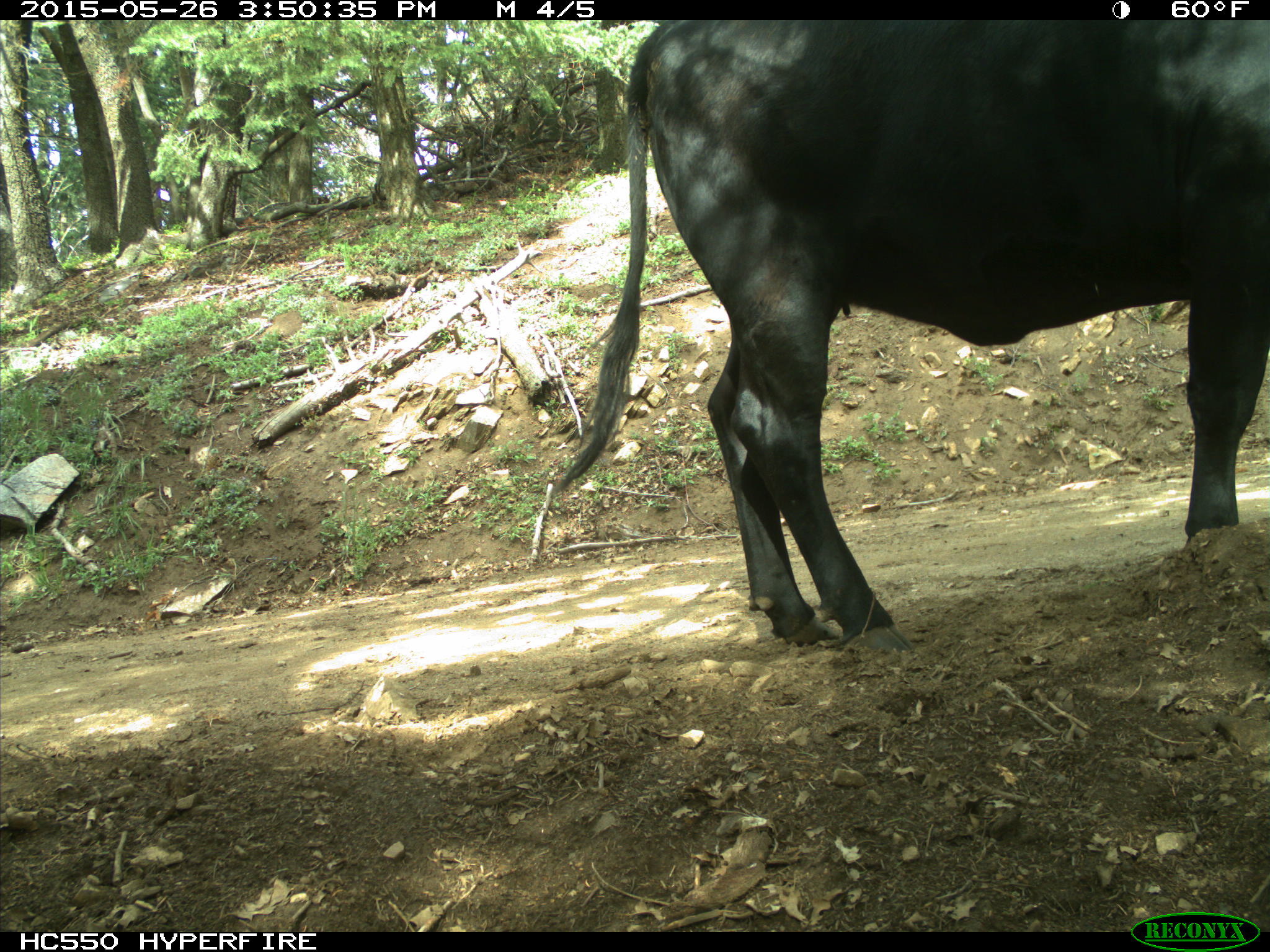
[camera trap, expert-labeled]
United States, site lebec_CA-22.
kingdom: Animalia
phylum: Chordata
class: Mammalia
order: Artiodactyla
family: Bovidae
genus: Bos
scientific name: Bos taurus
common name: domestic cow